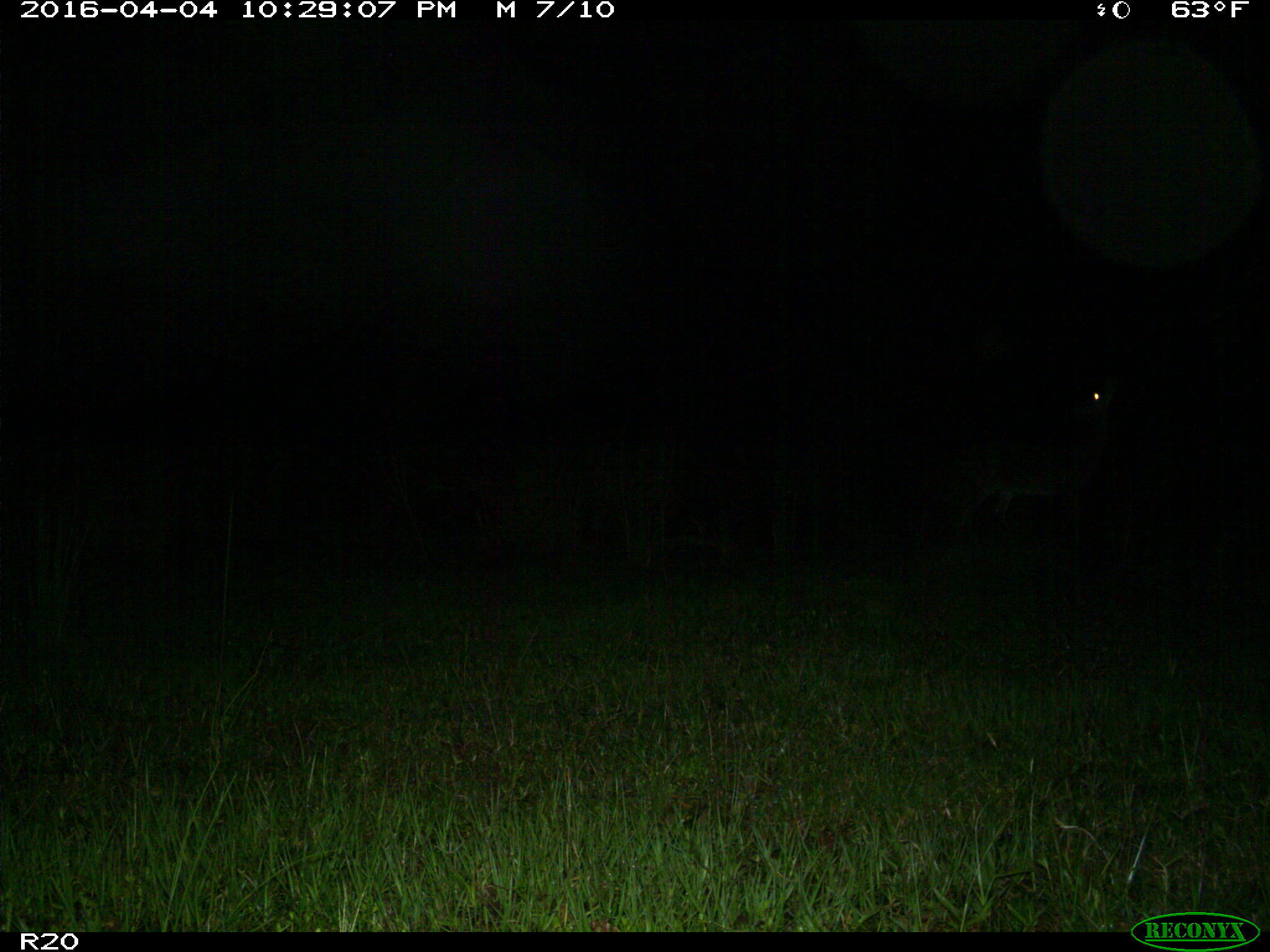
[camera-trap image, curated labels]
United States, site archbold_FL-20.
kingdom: Animalia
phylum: Chordata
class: Mammalia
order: Artiodactyla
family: Cervidae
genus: Odocoileus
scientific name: Odocoileus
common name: deer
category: unidentified deer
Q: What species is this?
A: Unidentified deer (deer) (Odocoileus).